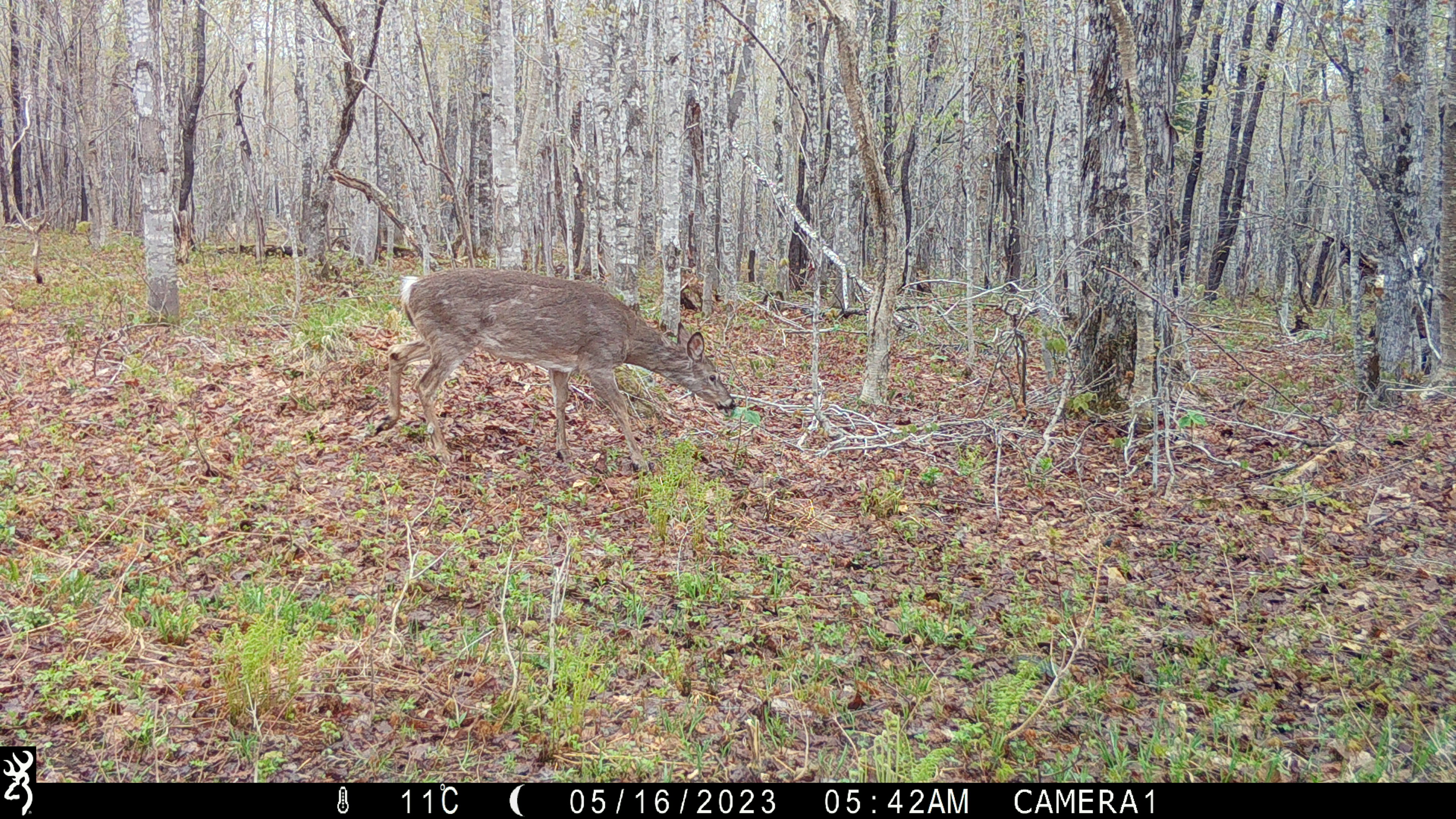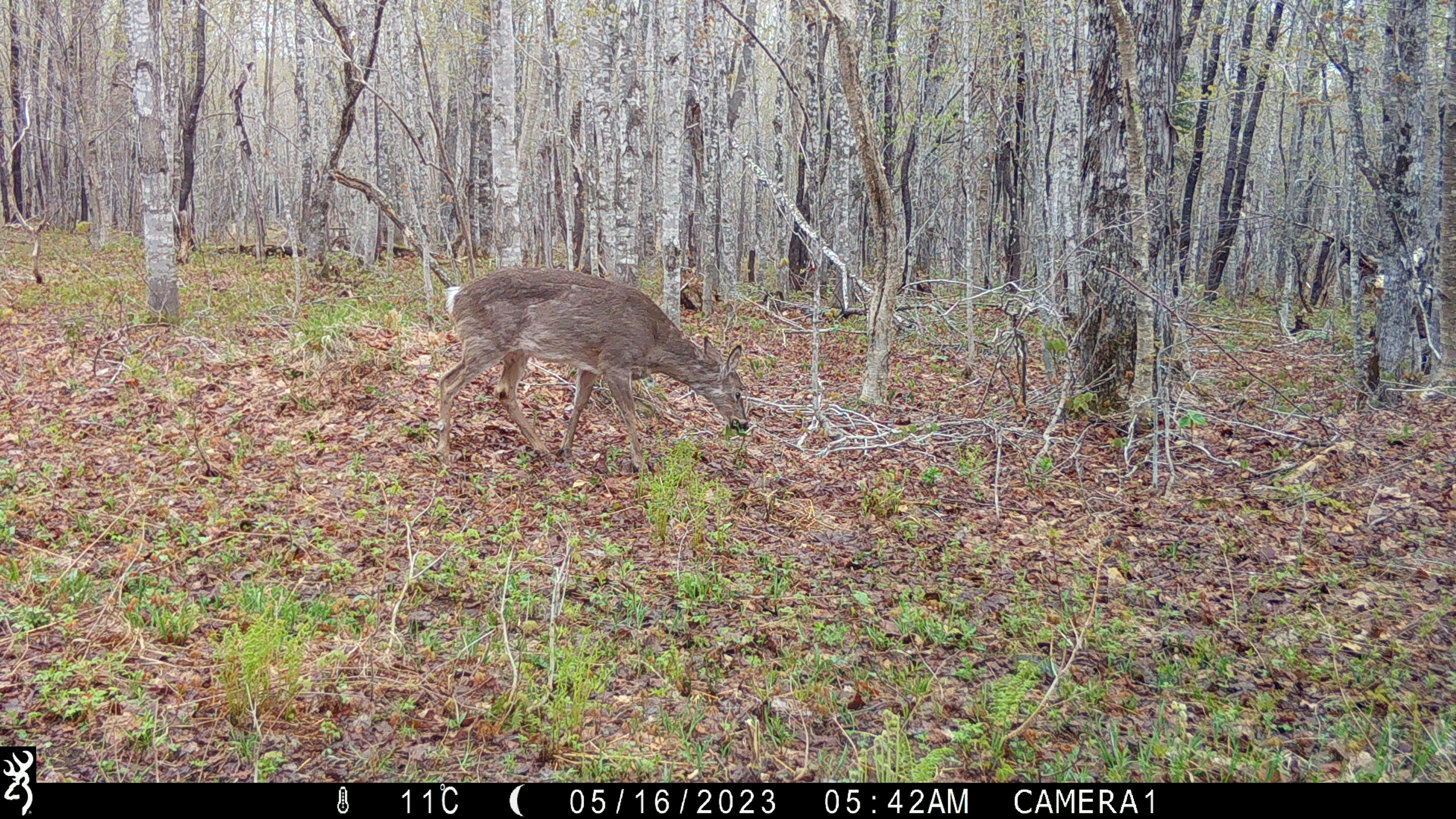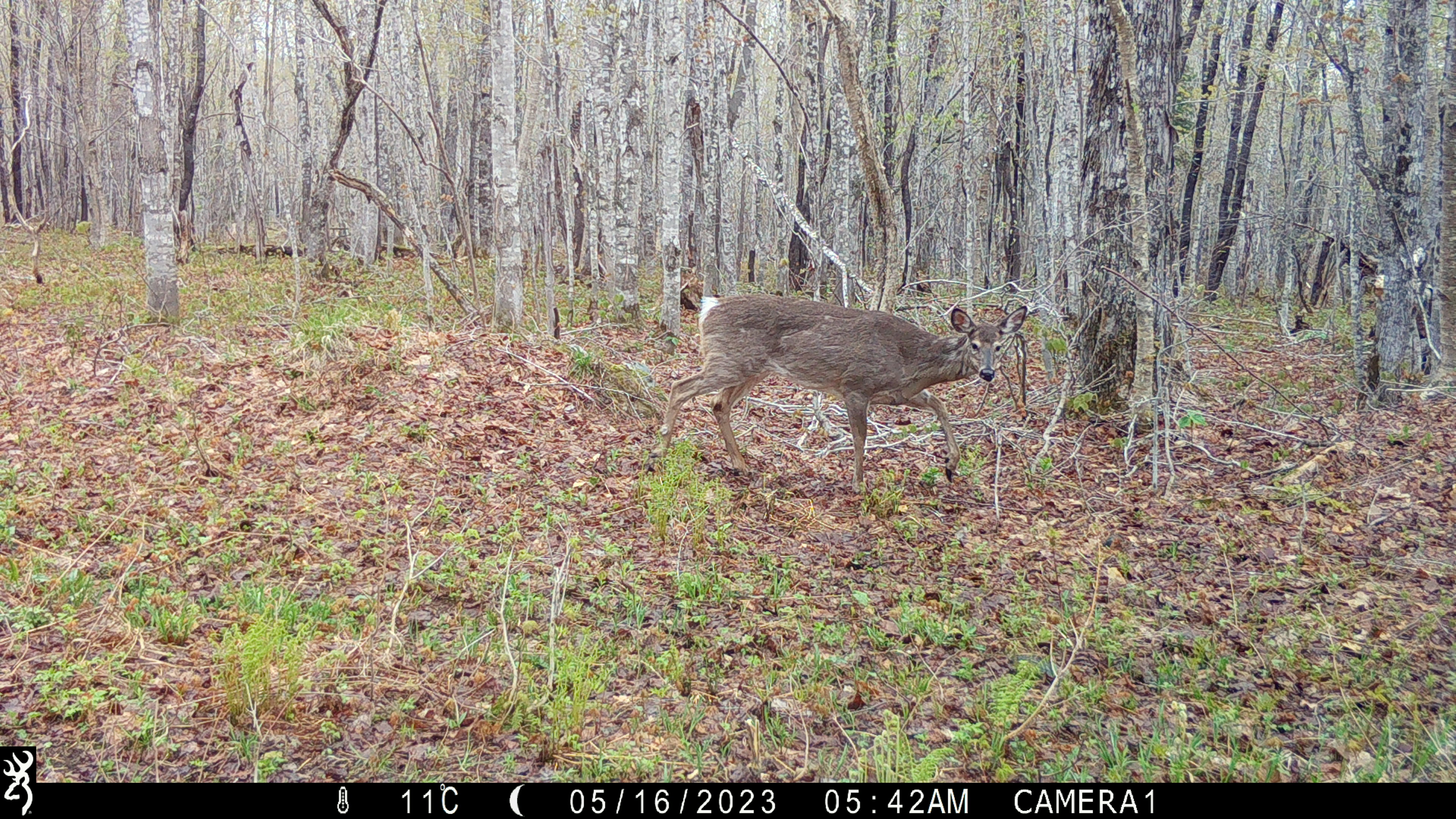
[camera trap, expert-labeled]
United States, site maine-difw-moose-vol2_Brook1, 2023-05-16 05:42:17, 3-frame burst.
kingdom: Animalia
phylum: Chordata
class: Mammalia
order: Artiodactyla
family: Cervidae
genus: Odocoileus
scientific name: Odocoileus virginianus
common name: white-tailed deer